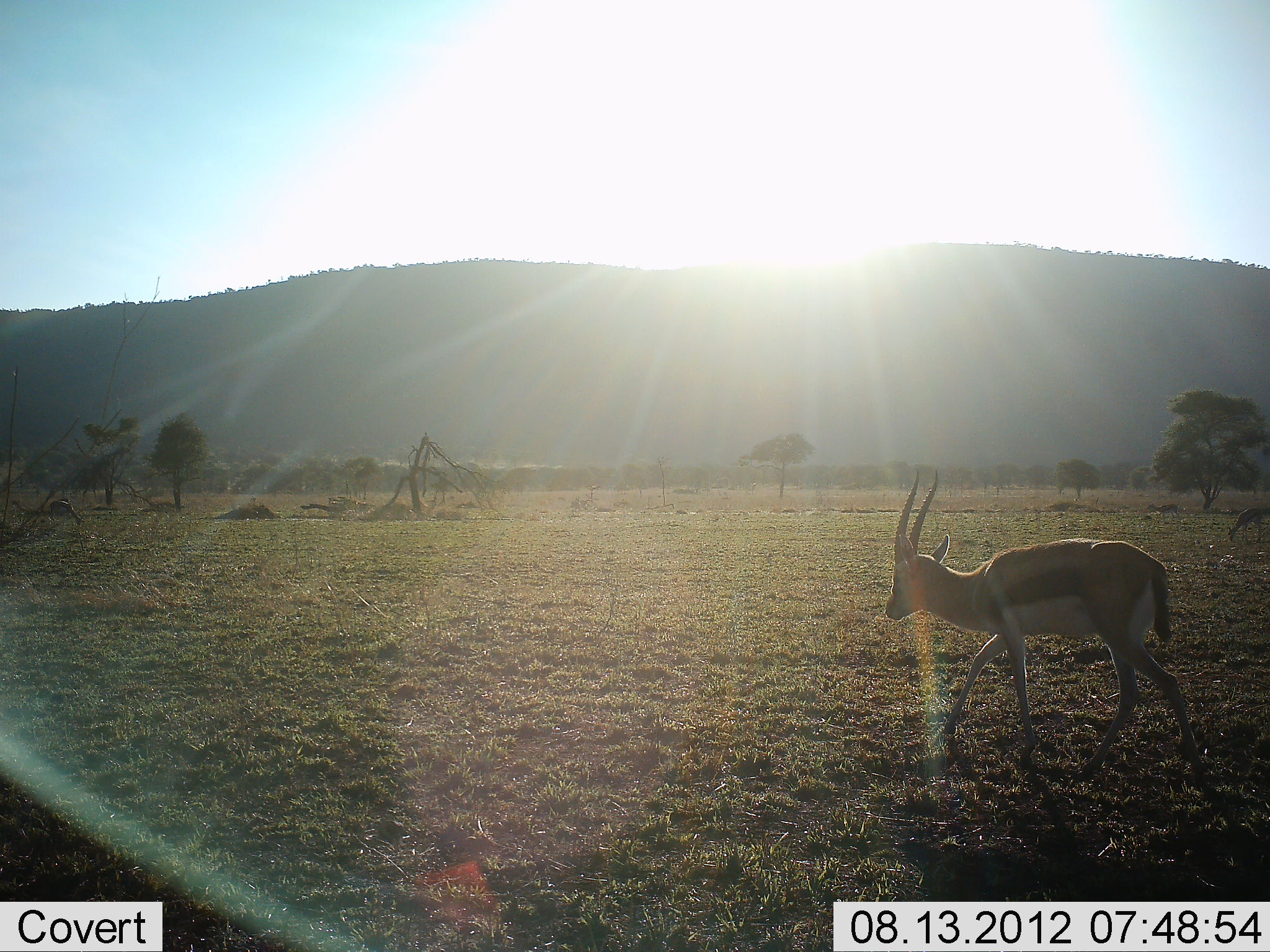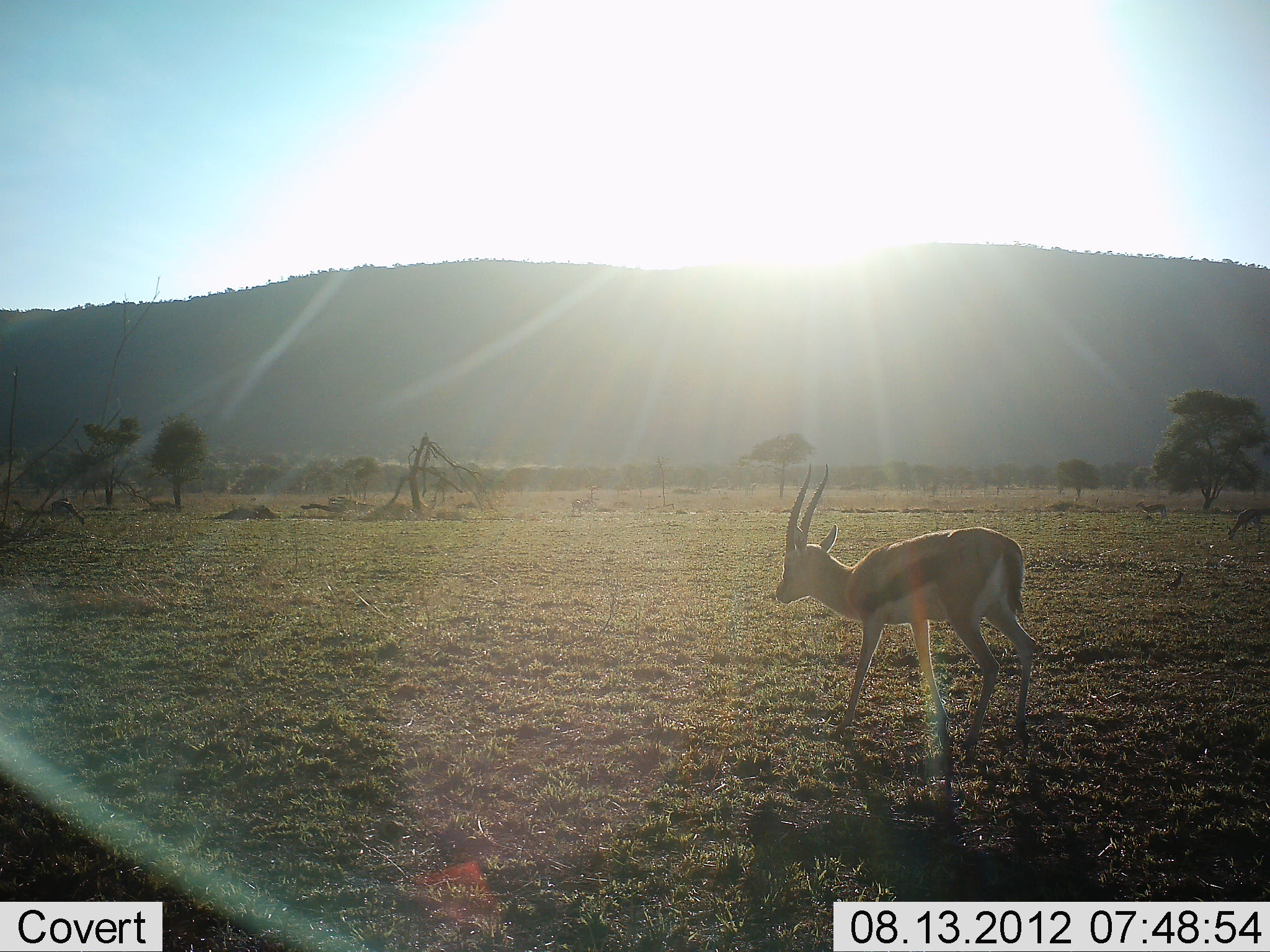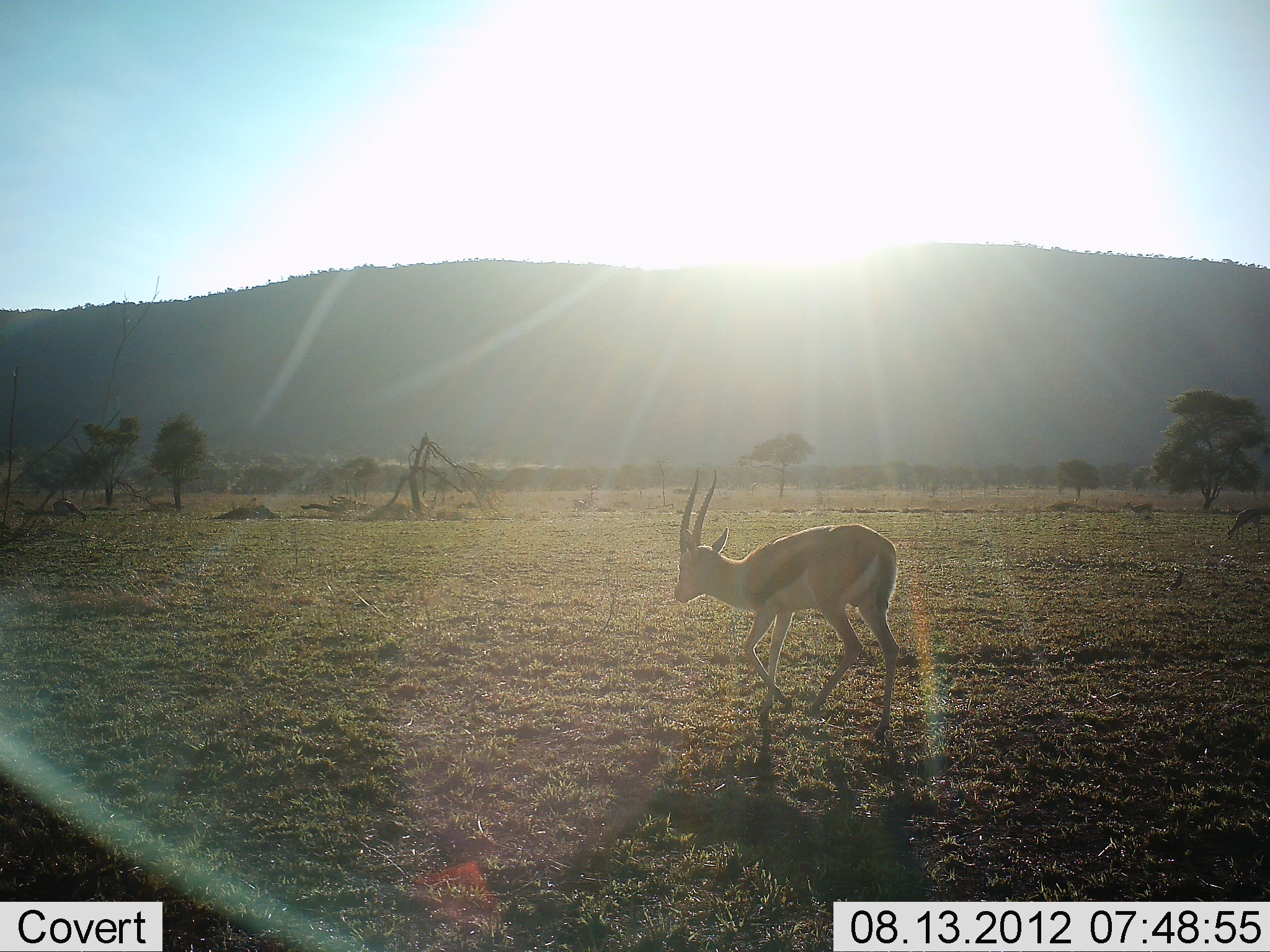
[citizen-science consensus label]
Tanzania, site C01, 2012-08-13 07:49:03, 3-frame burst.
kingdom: Animalia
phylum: Chordata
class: Mammalia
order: Artiodactyla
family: Bovidae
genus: Eudorcas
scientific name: Eudorcas thomsonii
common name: thomson's gazelle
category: gazellethomsons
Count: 3.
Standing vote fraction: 50%.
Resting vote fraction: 0%.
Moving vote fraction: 90%.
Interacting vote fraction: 0%.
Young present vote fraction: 0%.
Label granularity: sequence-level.